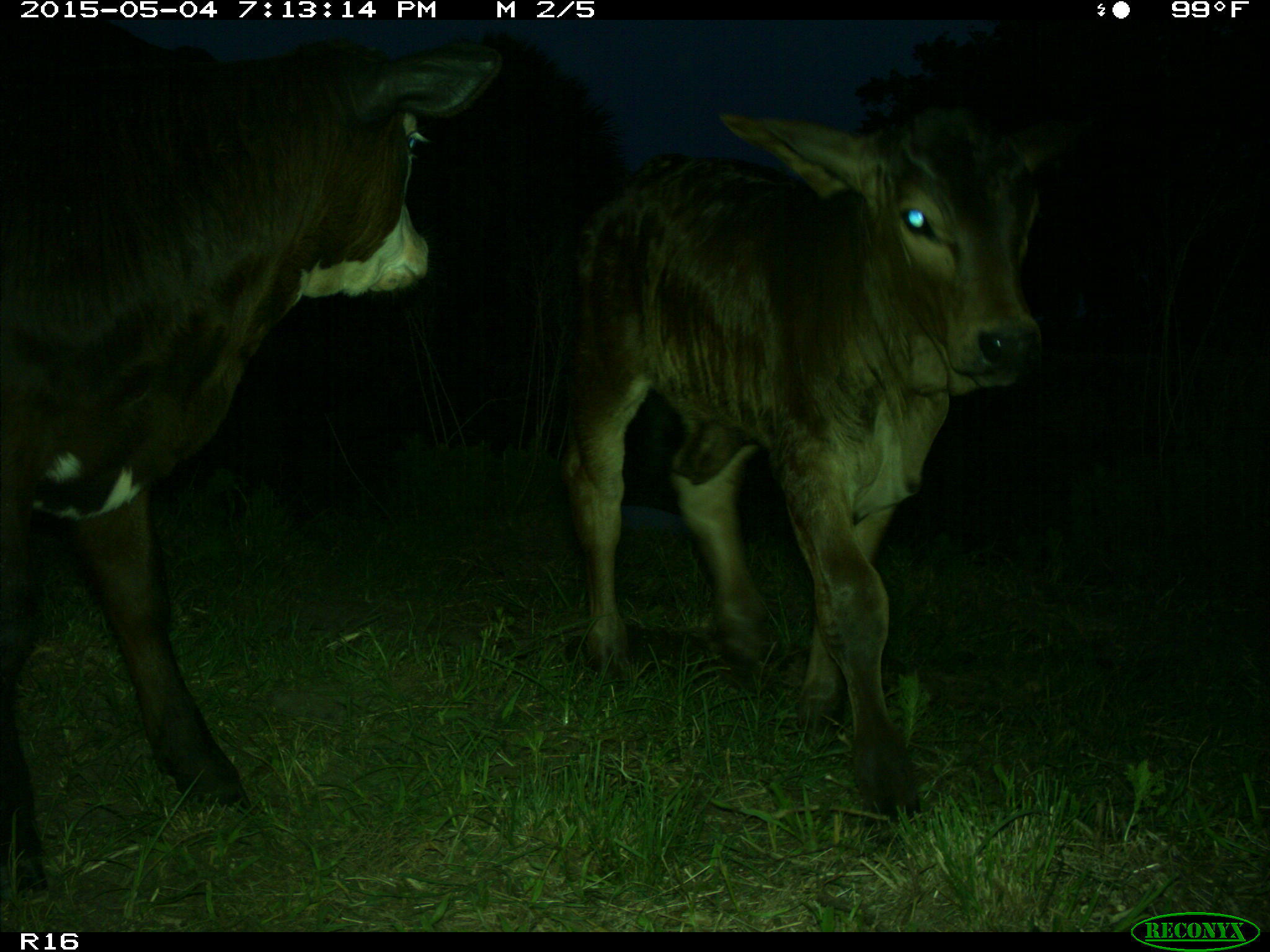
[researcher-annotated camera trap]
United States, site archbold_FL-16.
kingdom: Animalia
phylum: Chordata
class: Mammalia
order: Artiodactyla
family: Bovidae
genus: Bos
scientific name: Bos taurus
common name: domestic cow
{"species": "Bos taurus (domestic cow)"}